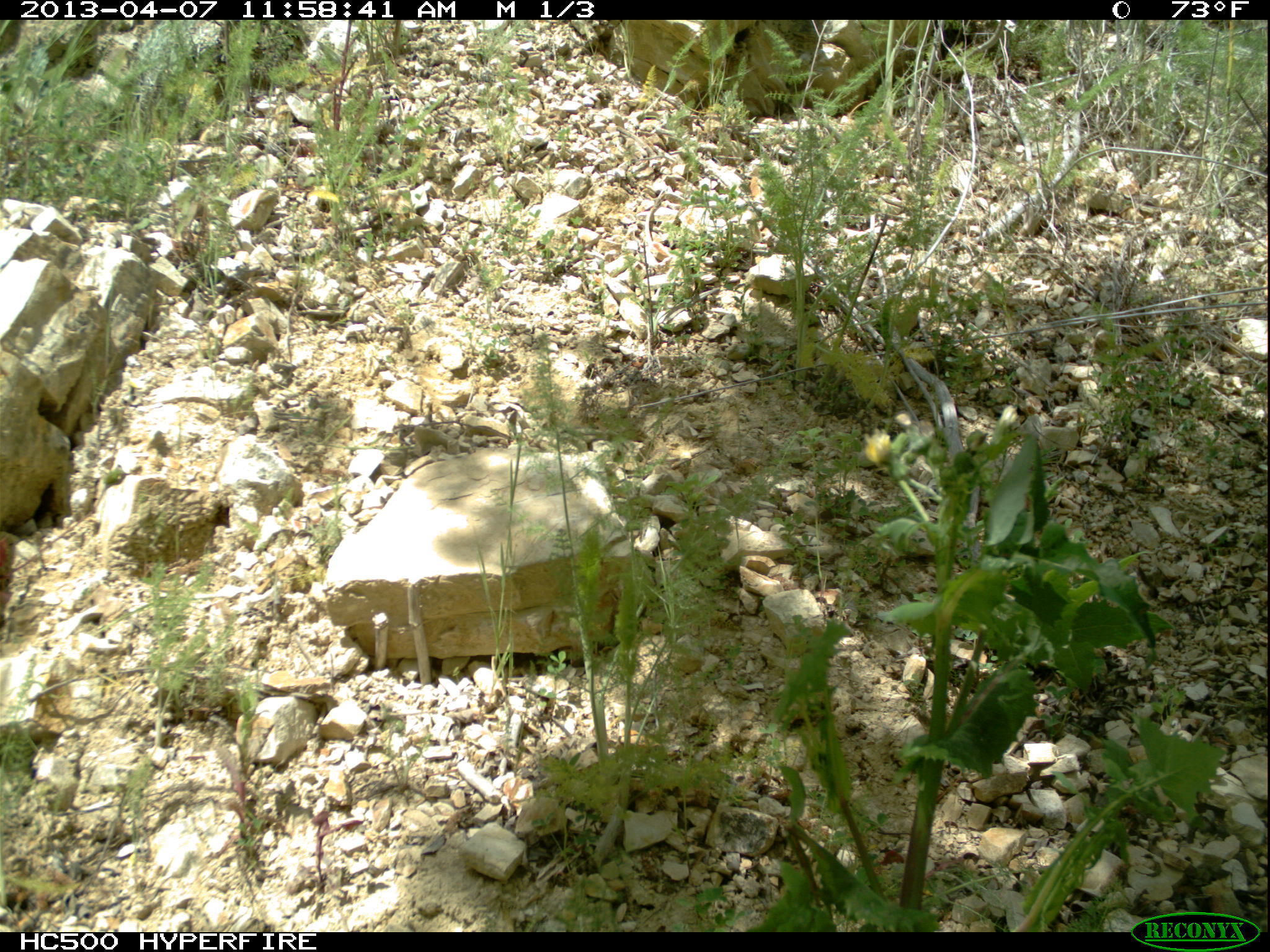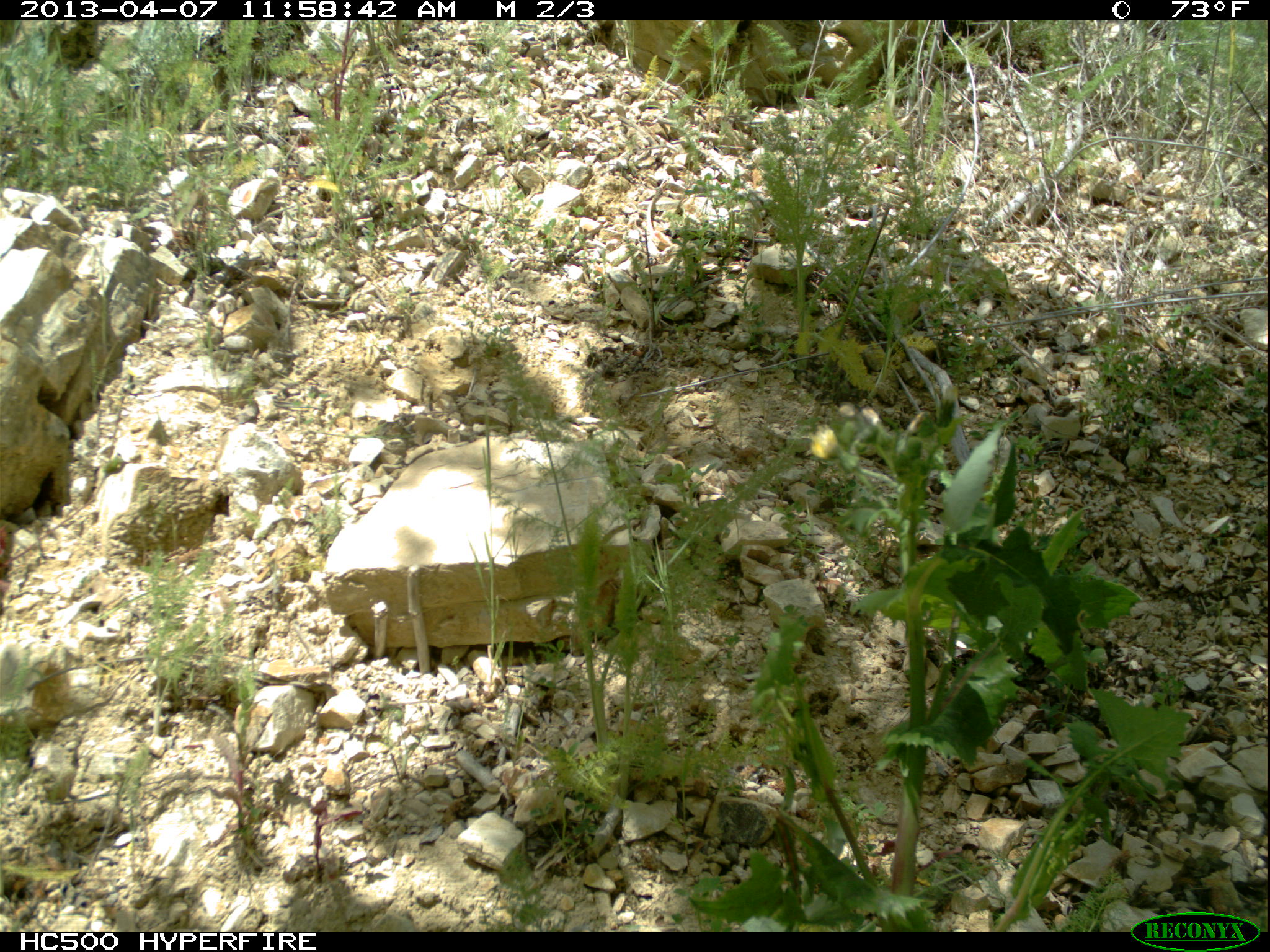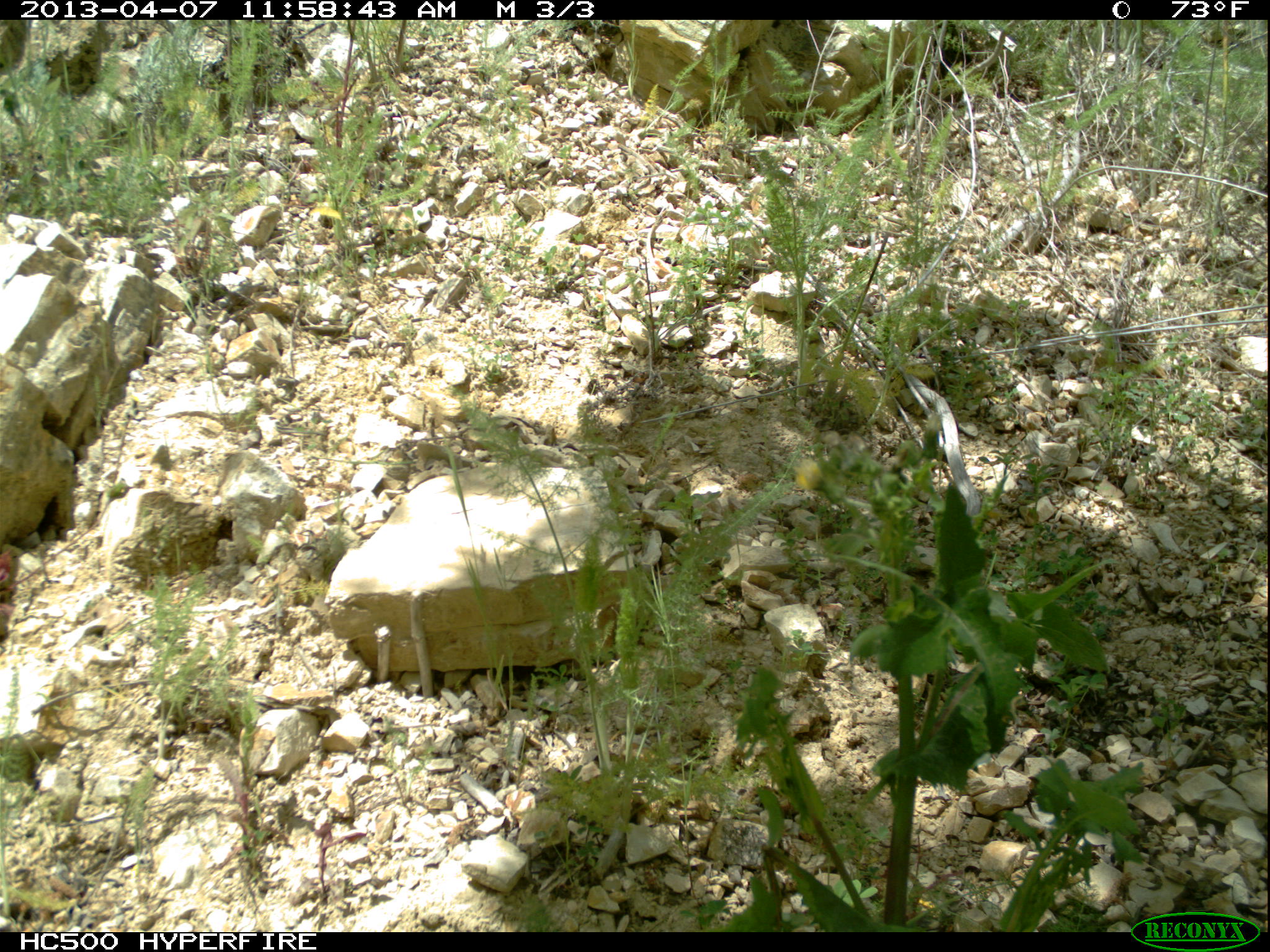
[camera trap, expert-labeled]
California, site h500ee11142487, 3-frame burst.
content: no animal present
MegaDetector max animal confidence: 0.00